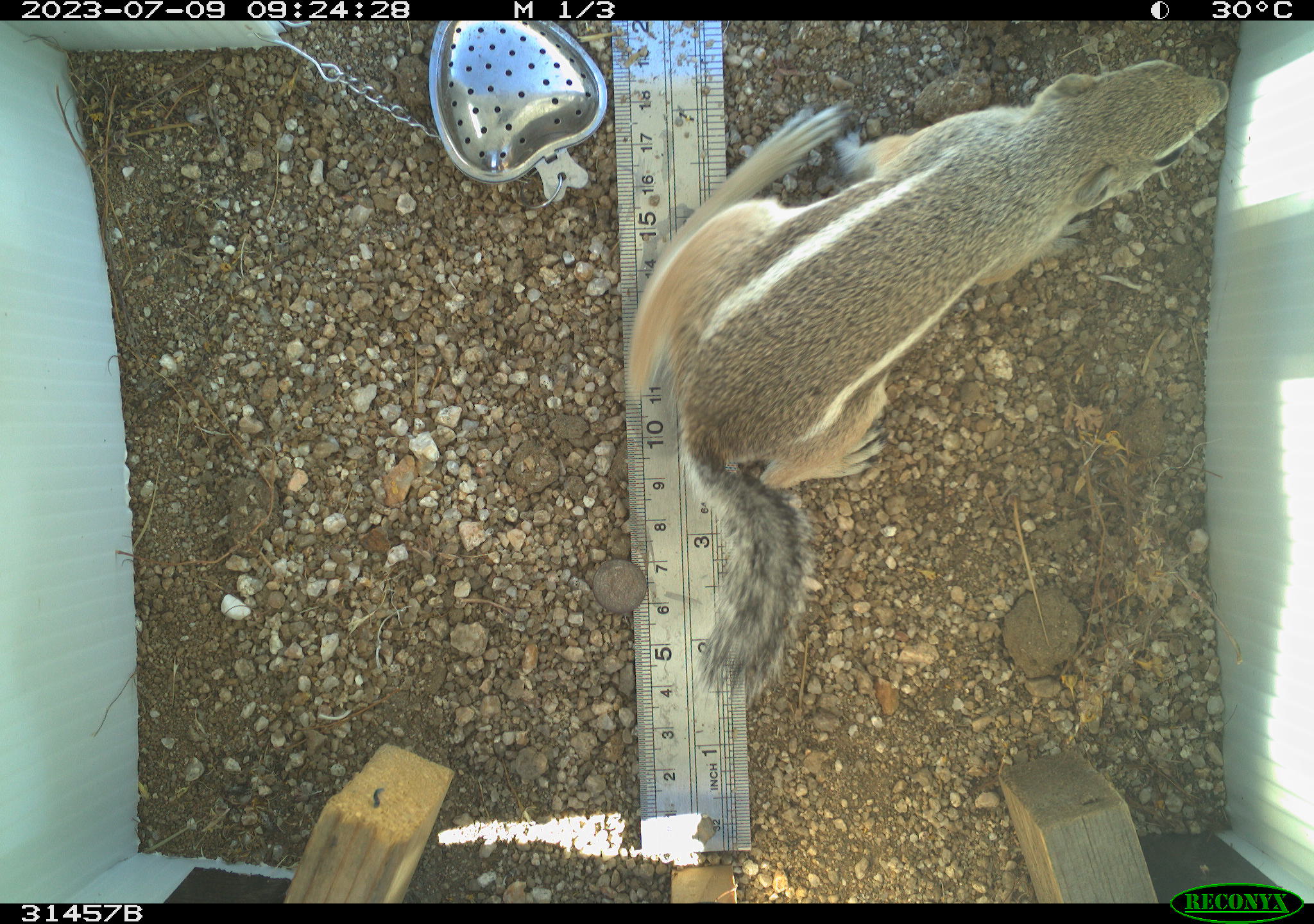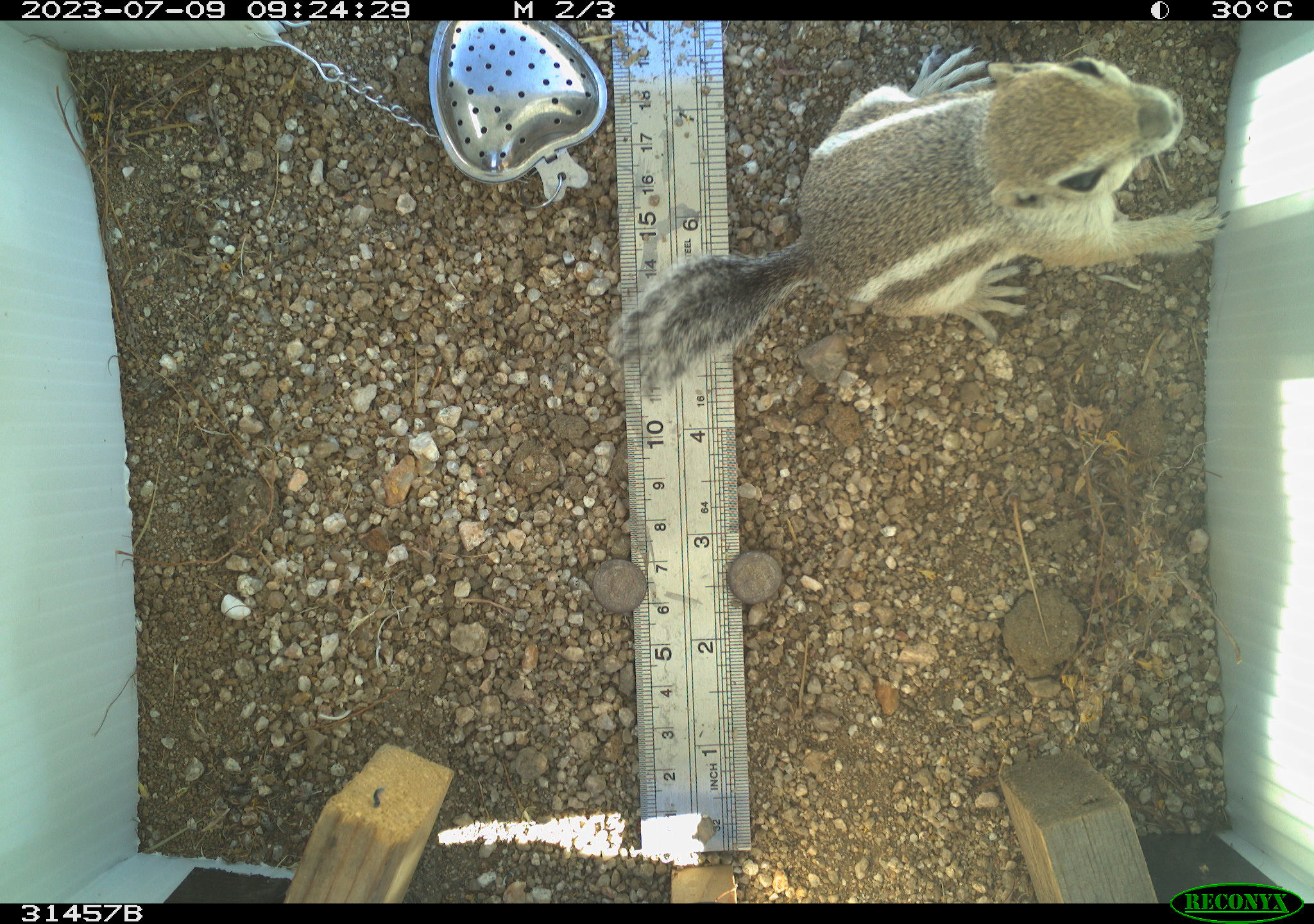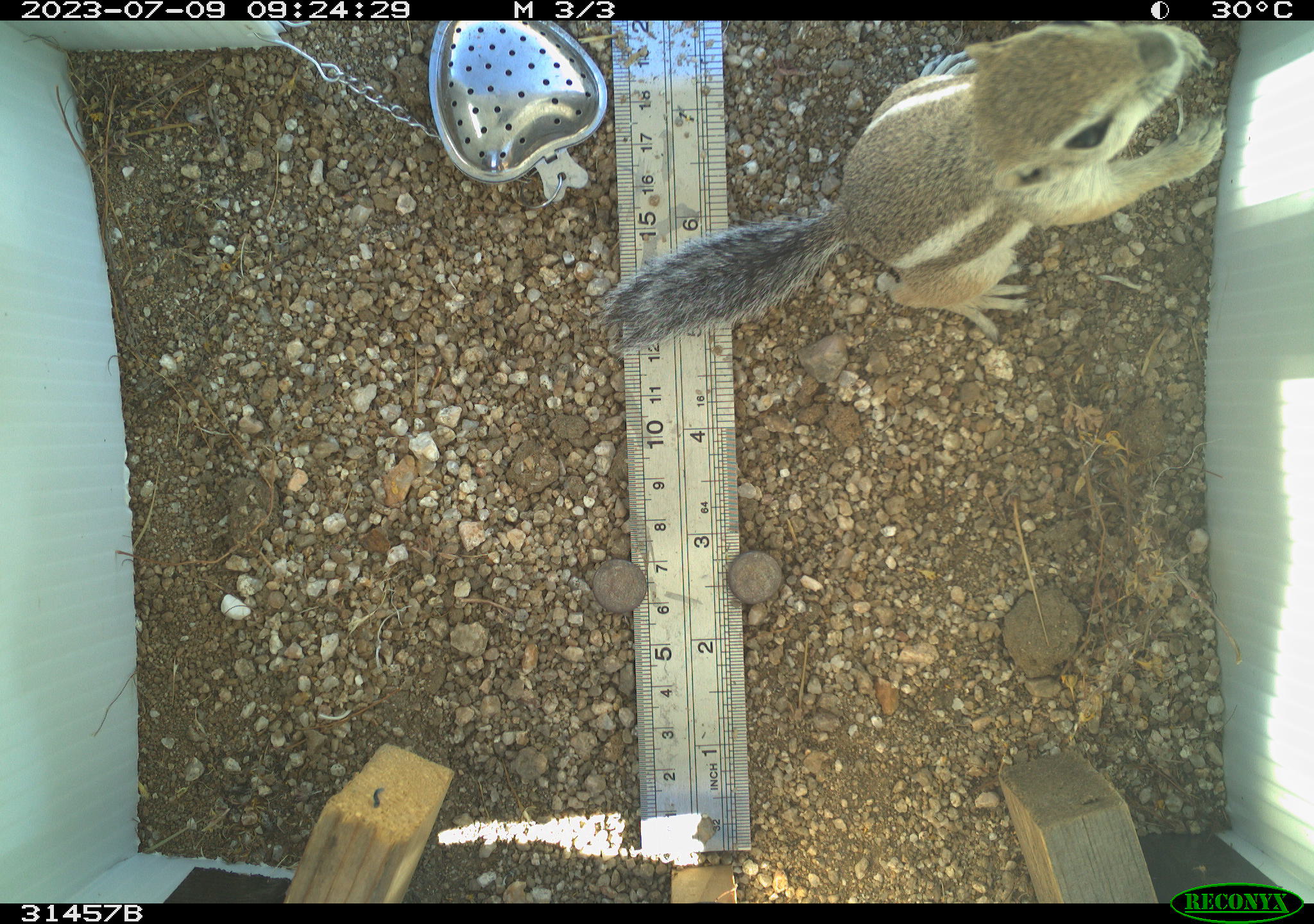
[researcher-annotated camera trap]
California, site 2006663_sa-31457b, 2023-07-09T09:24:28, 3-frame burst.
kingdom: Animalia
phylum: Chordata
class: Mammalia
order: Rodentia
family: Sciuridae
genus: Ammospermophilus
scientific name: Ammospermophilus leucurus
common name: white-tailed antelope squirrel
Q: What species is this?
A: White-tailed antelope squirrel (Ammospermophilus leucurus).